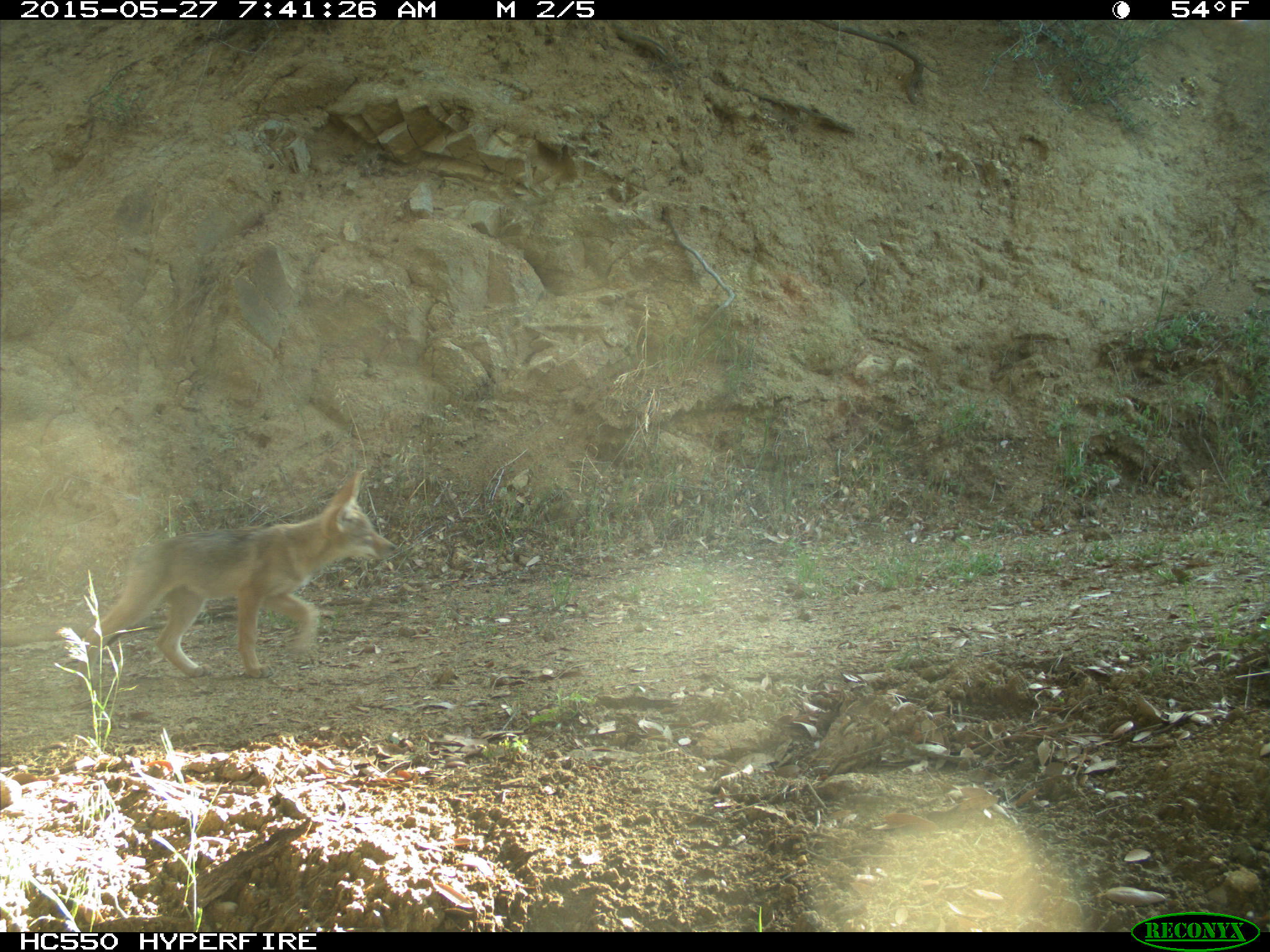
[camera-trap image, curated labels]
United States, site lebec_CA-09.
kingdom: Animalia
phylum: Chordata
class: Mammalia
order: Carnivora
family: Canidae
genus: Canis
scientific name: Canis latrans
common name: coyote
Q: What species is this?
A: Canis latrans (coyote).